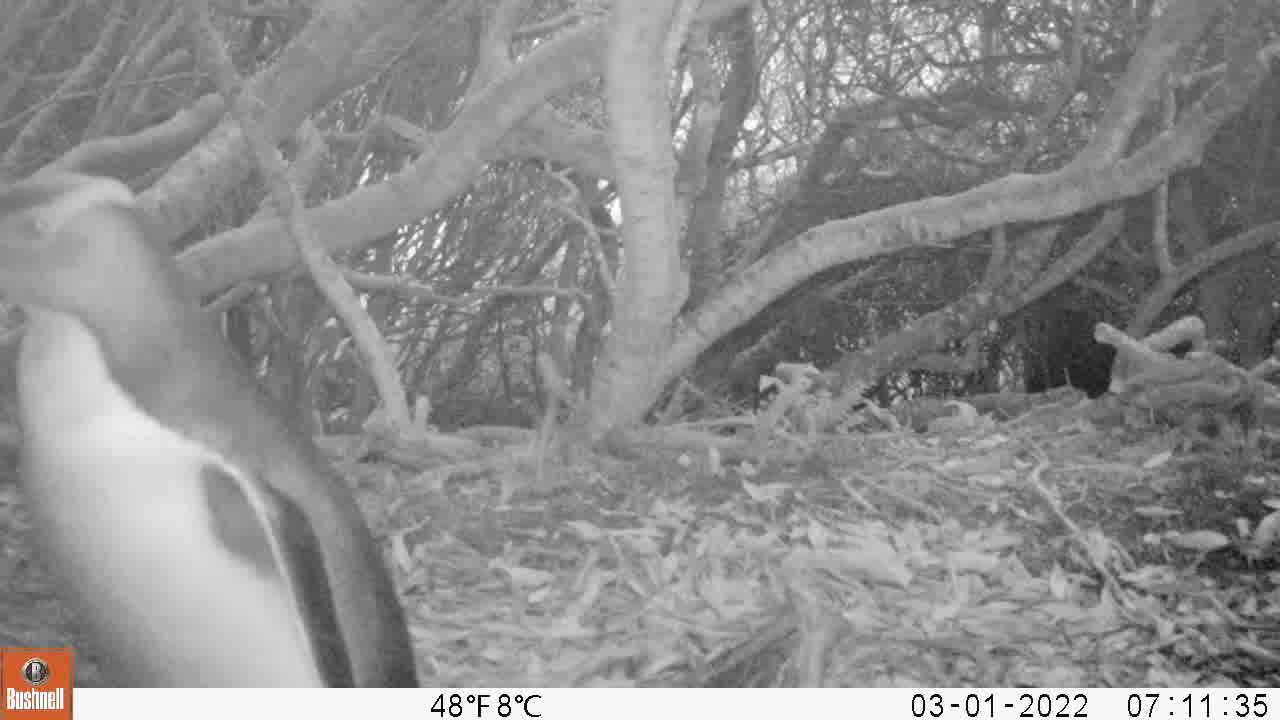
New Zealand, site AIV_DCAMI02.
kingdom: Animalia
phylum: Chordata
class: Aves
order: Sphenisciformes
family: Spheniscidae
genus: Megadyptes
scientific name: Megadyptes antipodes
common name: yellow-eyed penguin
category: yellow eyed penguin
Yellow eyed penguin (yellow-eyed penguin) (Megadyptes antipodes).